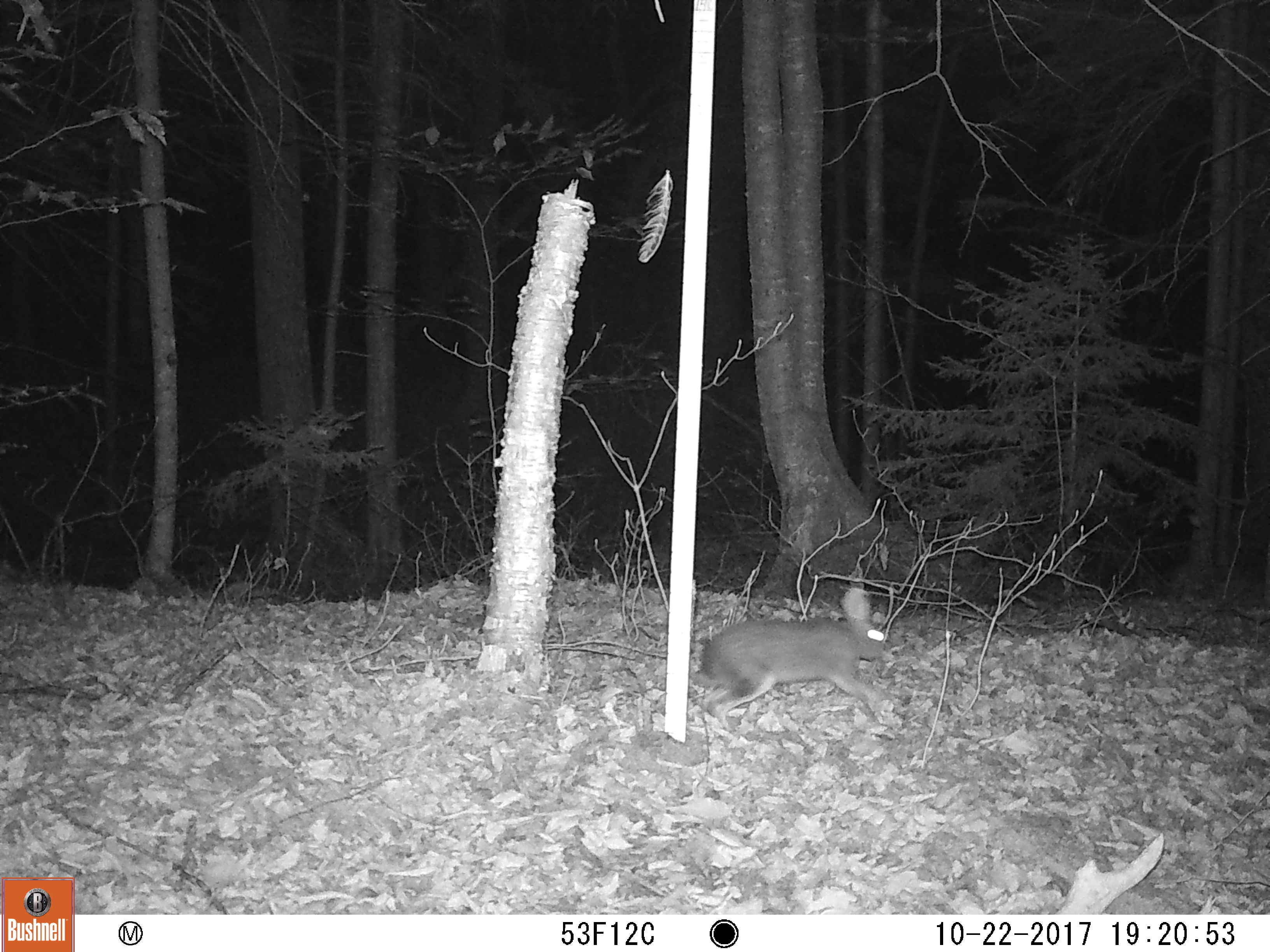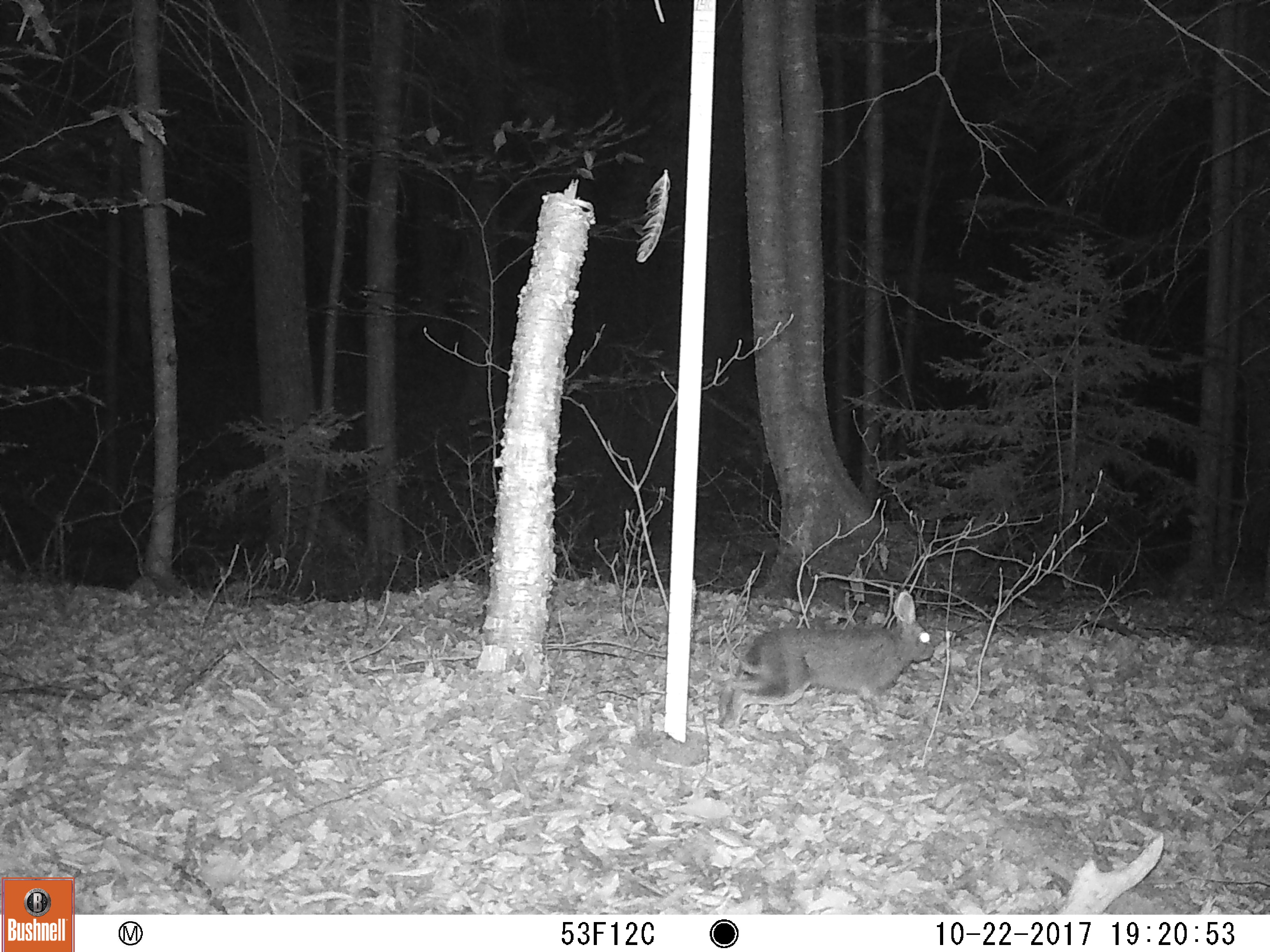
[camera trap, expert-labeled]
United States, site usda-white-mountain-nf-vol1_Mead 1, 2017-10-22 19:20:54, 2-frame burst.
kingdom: Animalia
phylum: Chordata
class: Mammalia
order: Lagomorpha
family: Leporidae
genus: Lepus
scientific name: Lepus americanus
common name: snowshoe hare